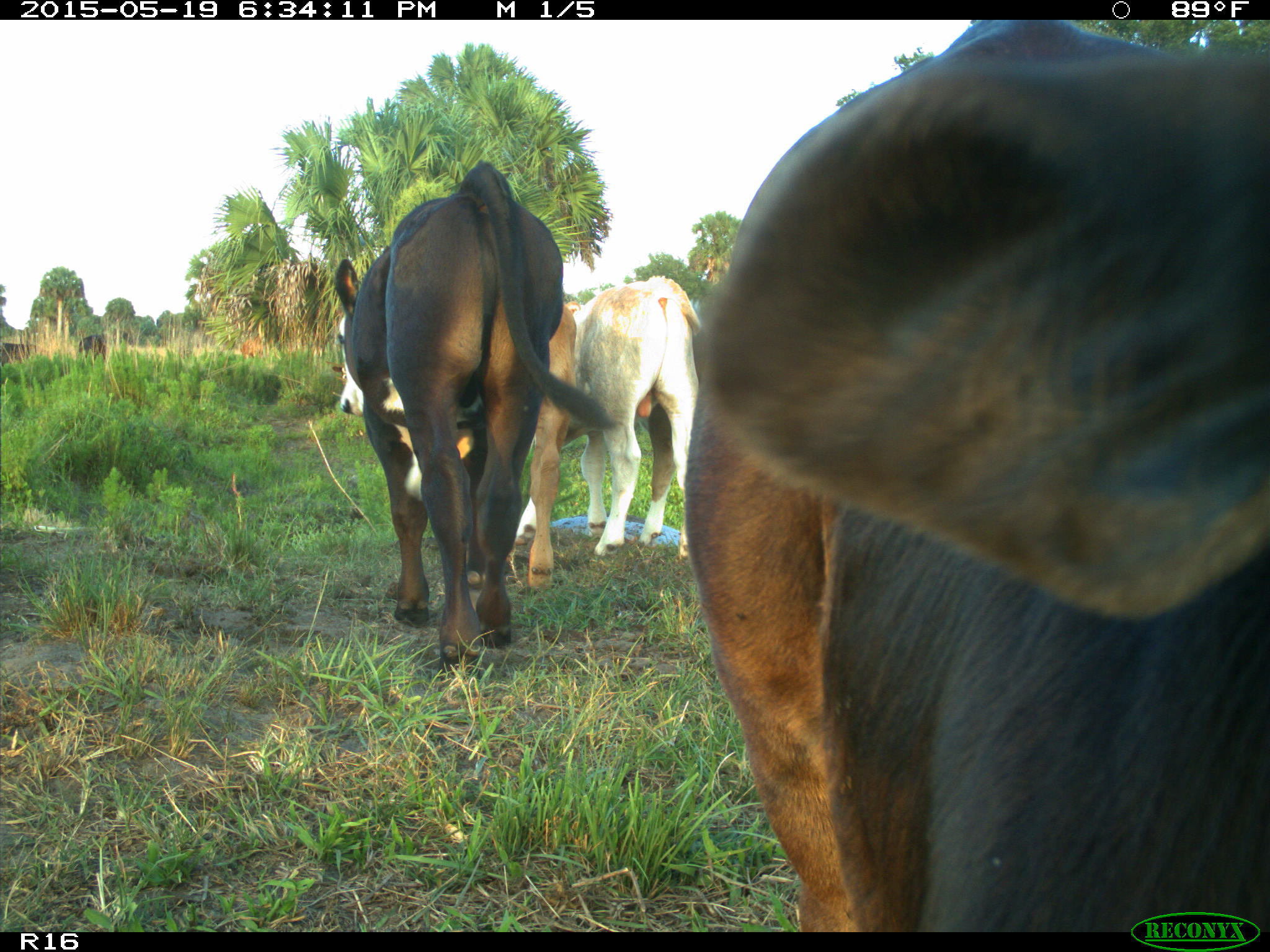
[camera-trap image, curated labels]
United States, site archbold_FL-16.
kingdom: Animalia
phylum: Chordata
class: Mammalia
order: Artiodactyla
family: Bovidae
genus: Bos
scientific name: Bos taurus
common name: domestic cow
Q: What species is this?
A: Bos taurus (domestic cow).